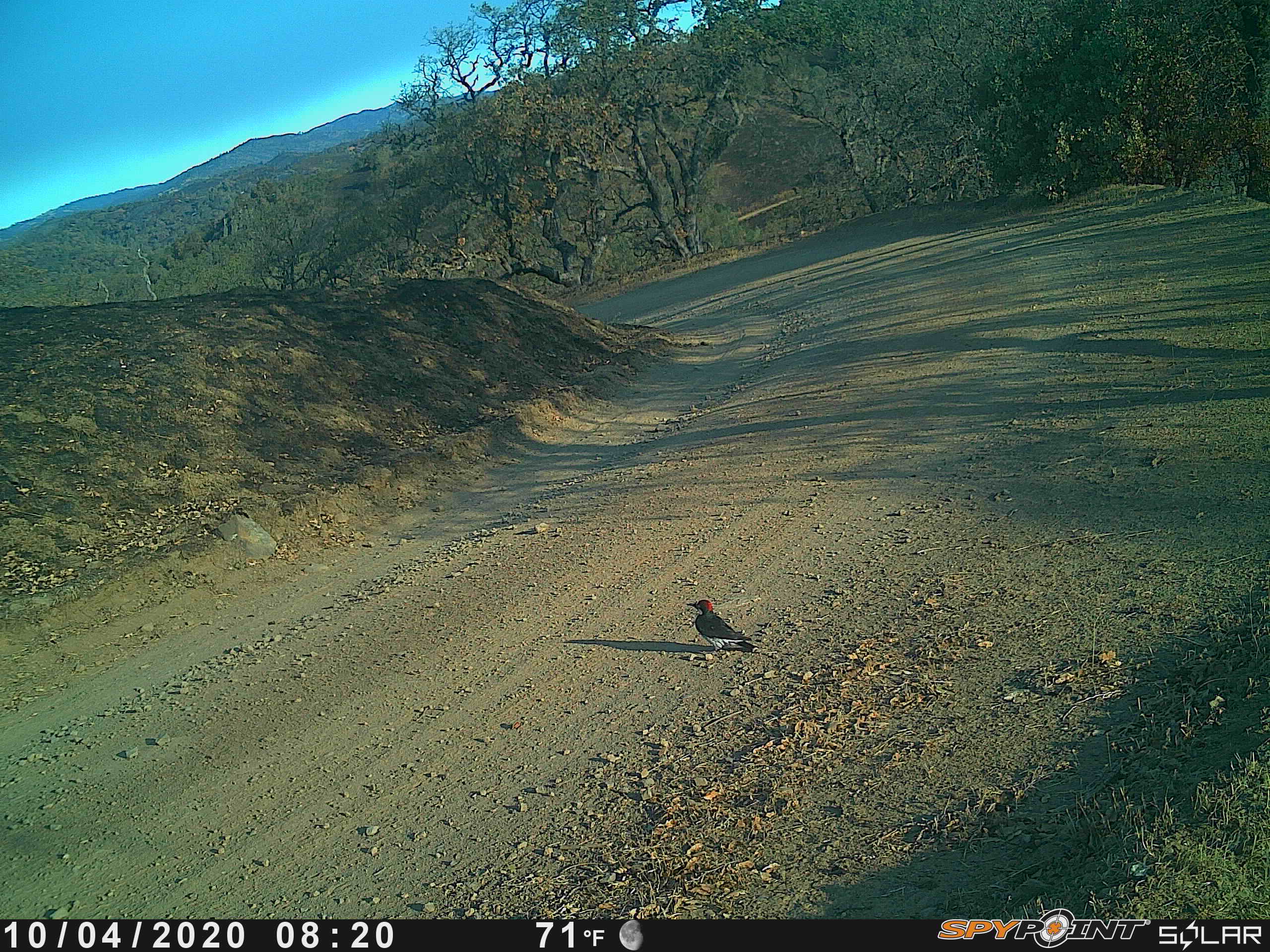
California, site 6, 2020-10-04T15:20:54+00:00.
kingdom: Animalia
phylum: Chordata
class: Aves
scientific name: Aves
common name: bird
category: unknown bird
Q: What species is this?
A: Unknown bird (bird) (Aves).